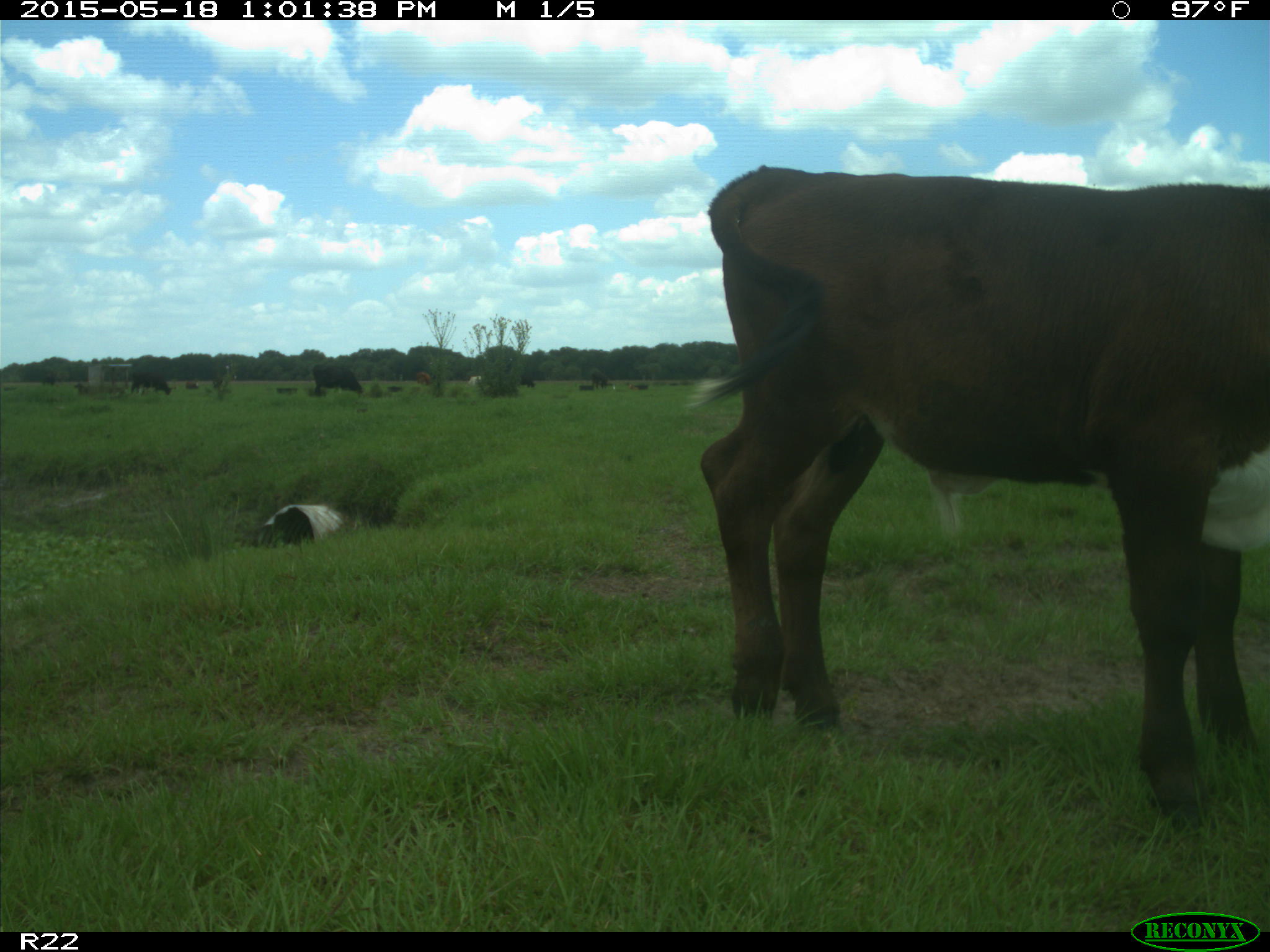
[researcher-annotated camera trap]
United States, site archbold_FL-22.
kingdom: Animalia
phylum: Chordata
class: Mammalia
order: Artiodactyla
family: Bovidae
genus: Bos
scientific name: Bos taurus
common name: domestic cow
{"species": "Bos taurus (domestic cow)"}